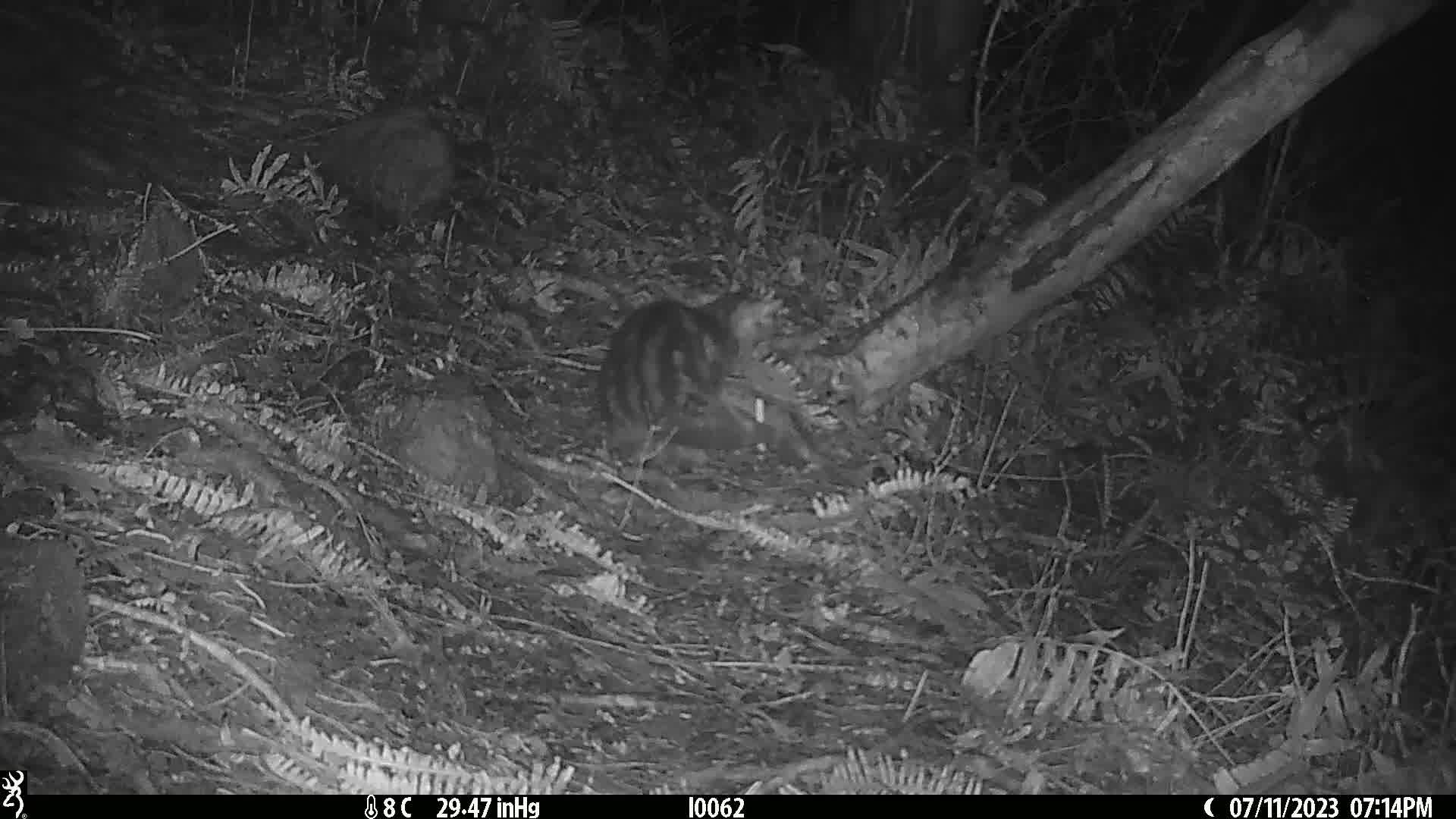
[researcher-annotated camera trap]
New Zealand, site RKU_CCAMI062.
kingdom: Animalia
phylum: Chordata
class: Mammalia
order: Carnivora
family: Felidae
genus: Felis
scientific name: Felis catus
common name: domestic cat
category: cat